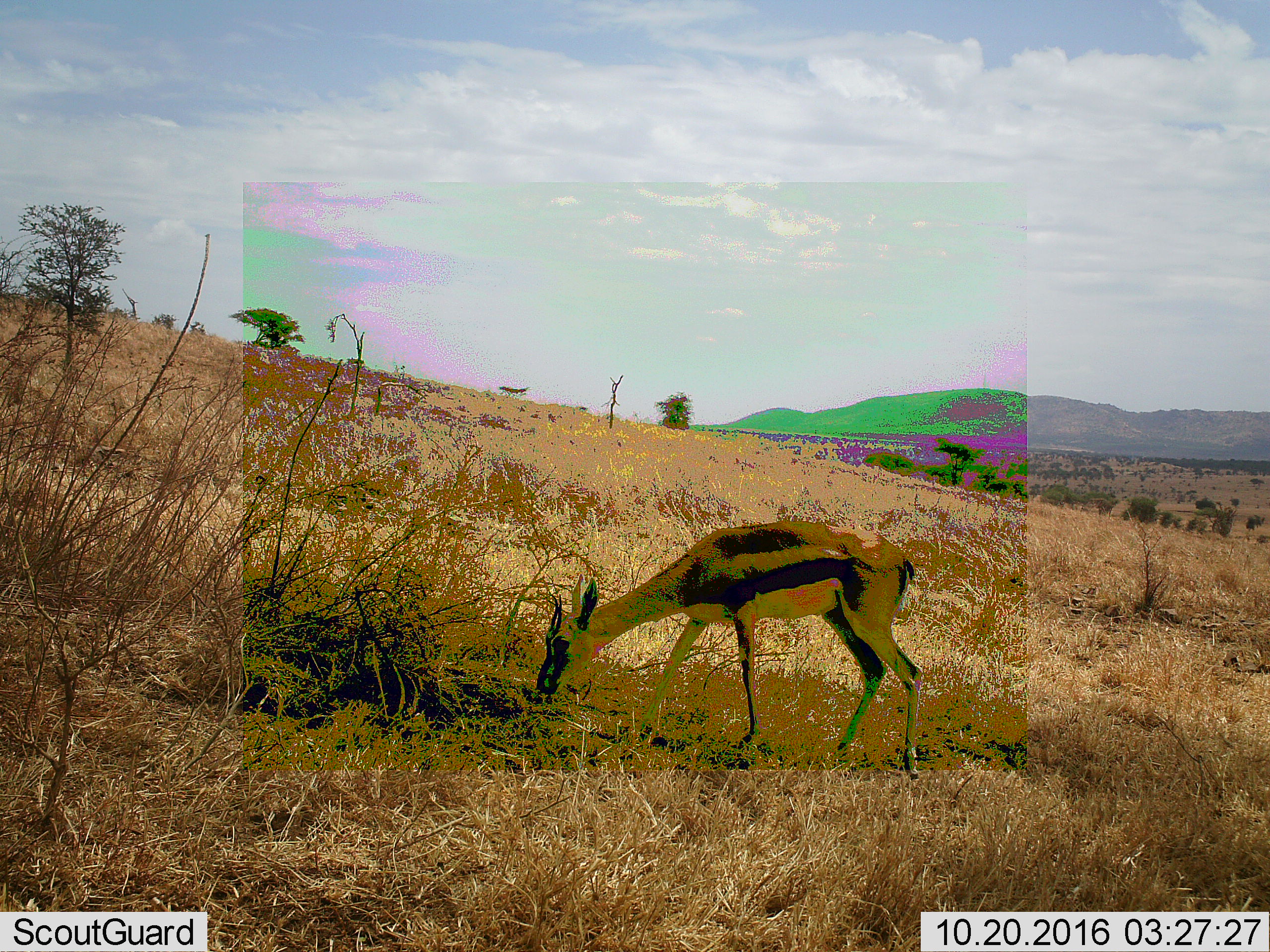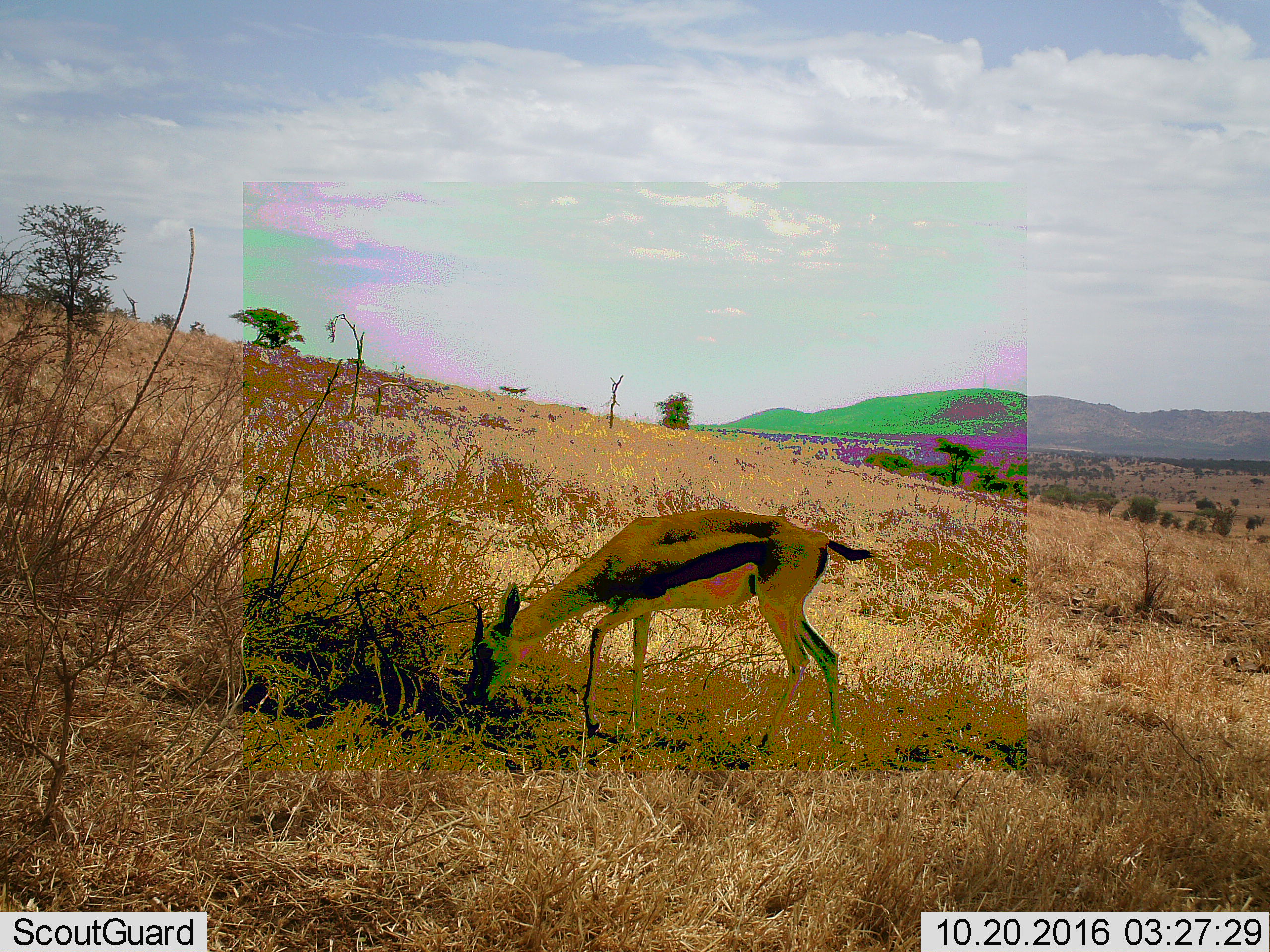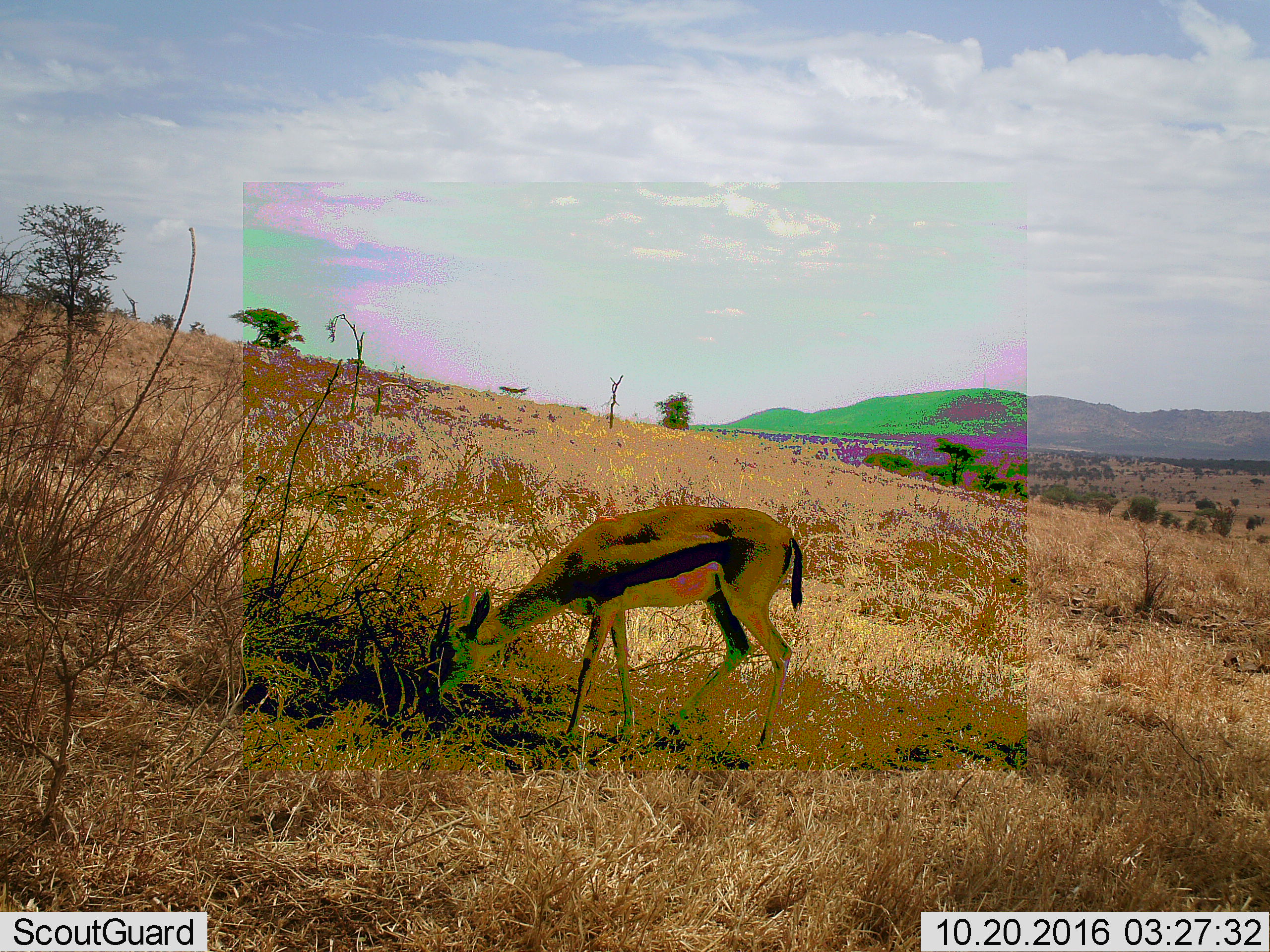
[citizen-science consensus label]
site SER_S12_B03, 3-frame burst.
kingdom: Animalia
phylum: Chordata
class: Mammalia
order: Artiodactyla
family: Bovidae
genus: Eudorcas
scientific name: Eudorcas thomsonii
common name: thomson's gazelle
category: gazellethomsons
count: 1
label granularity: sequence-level